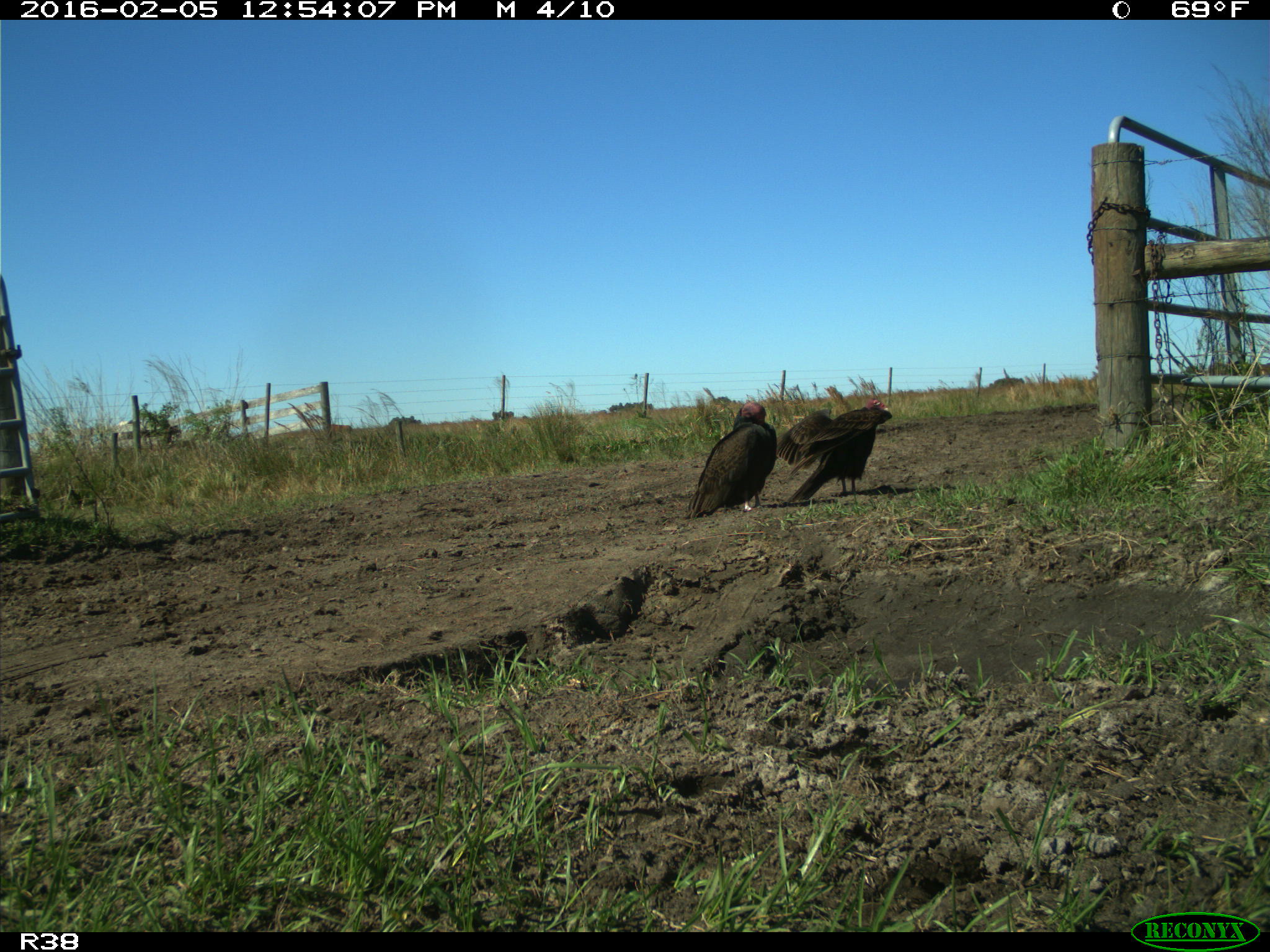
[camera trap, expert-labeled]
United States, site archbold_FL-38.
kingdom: Animalia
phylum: Chordata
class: Aves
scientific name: Aves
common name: birds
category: unidentified bird